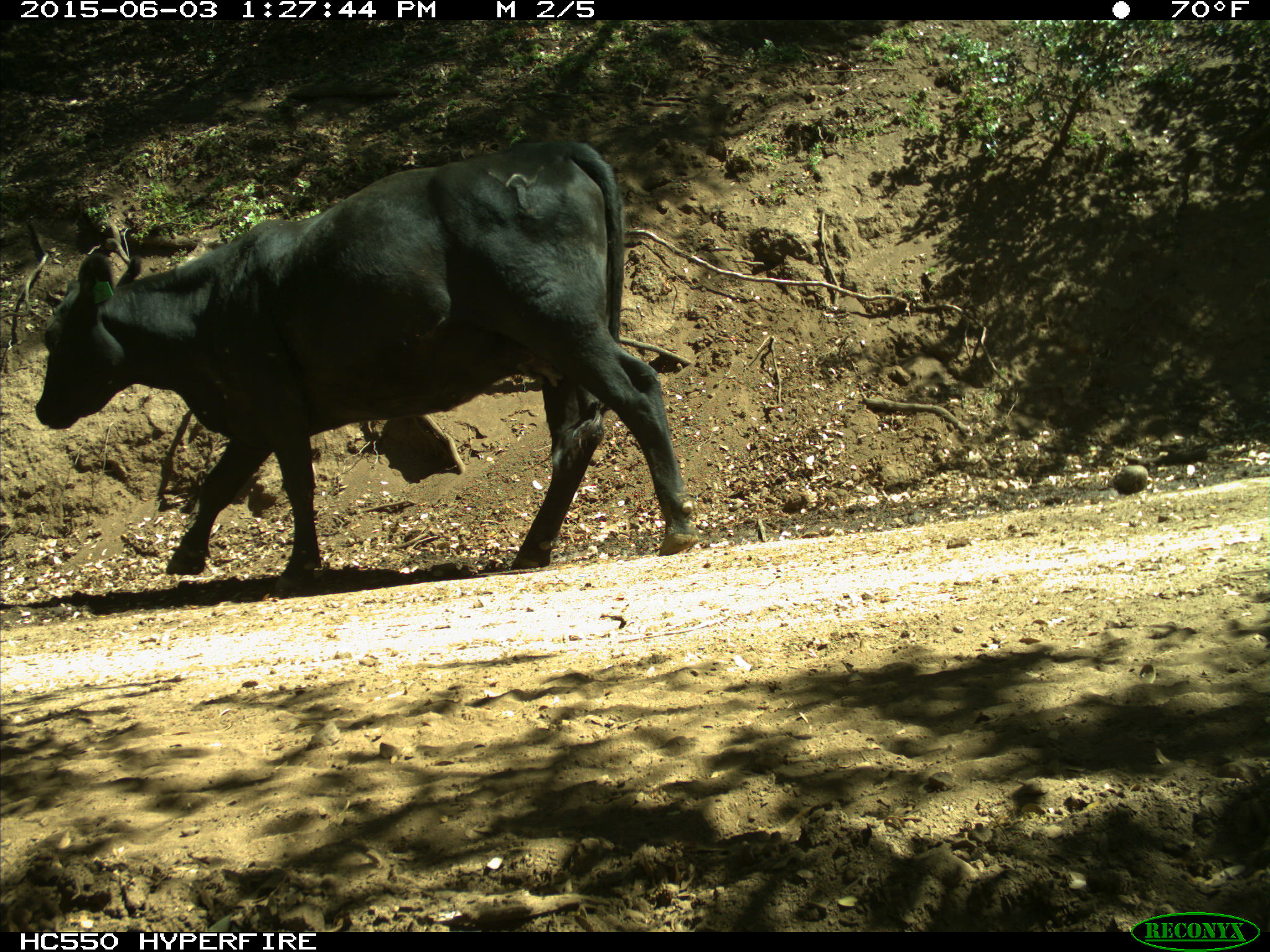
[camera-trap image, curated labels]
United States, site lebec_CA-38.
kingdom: Animalia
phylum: Chordata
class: Mammalia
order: Artiodactyla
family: Bovidae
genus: Bos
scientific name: Bos taurus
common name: domestic cow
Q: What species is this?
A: Bos taurus (domestic cow).